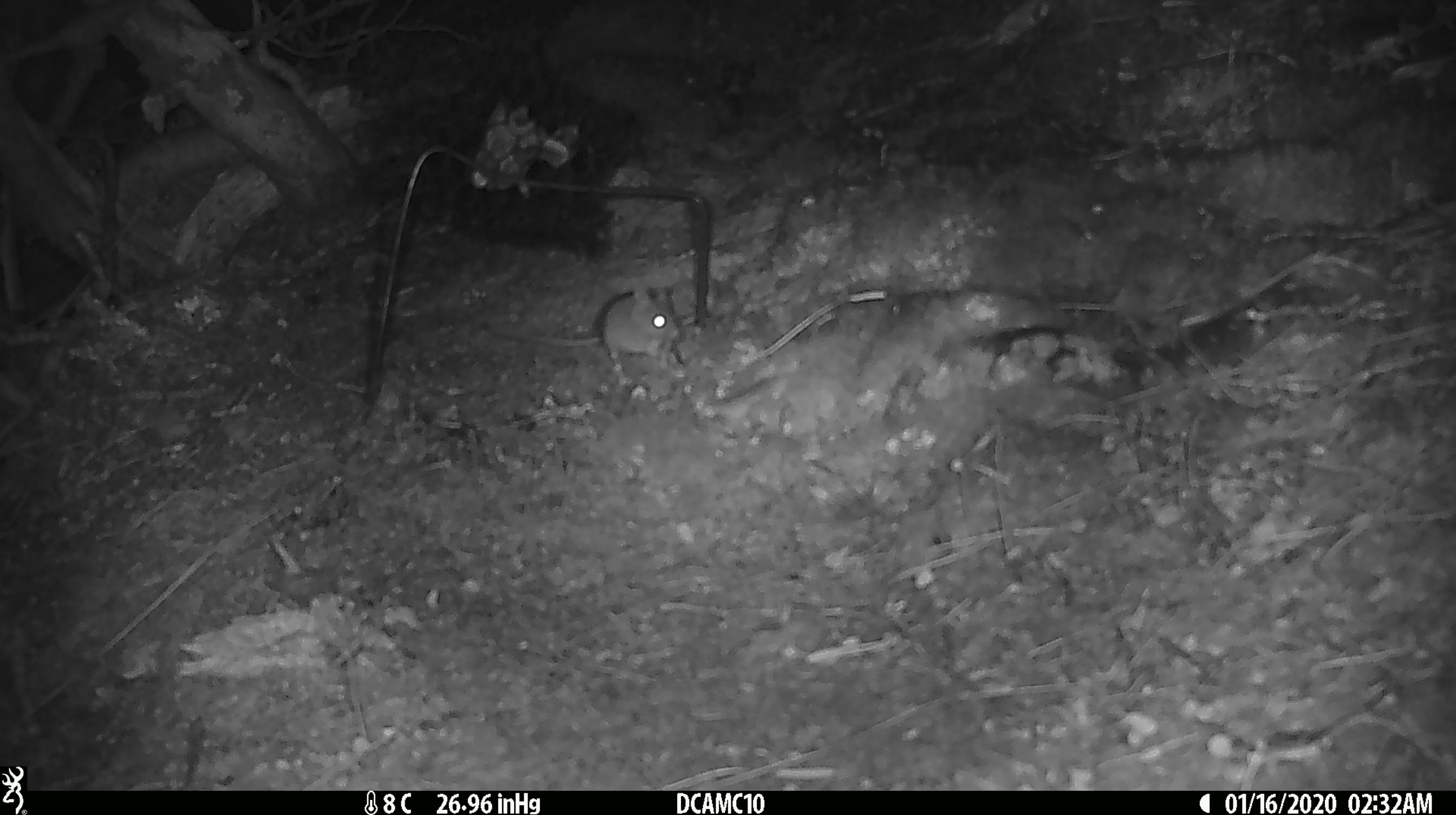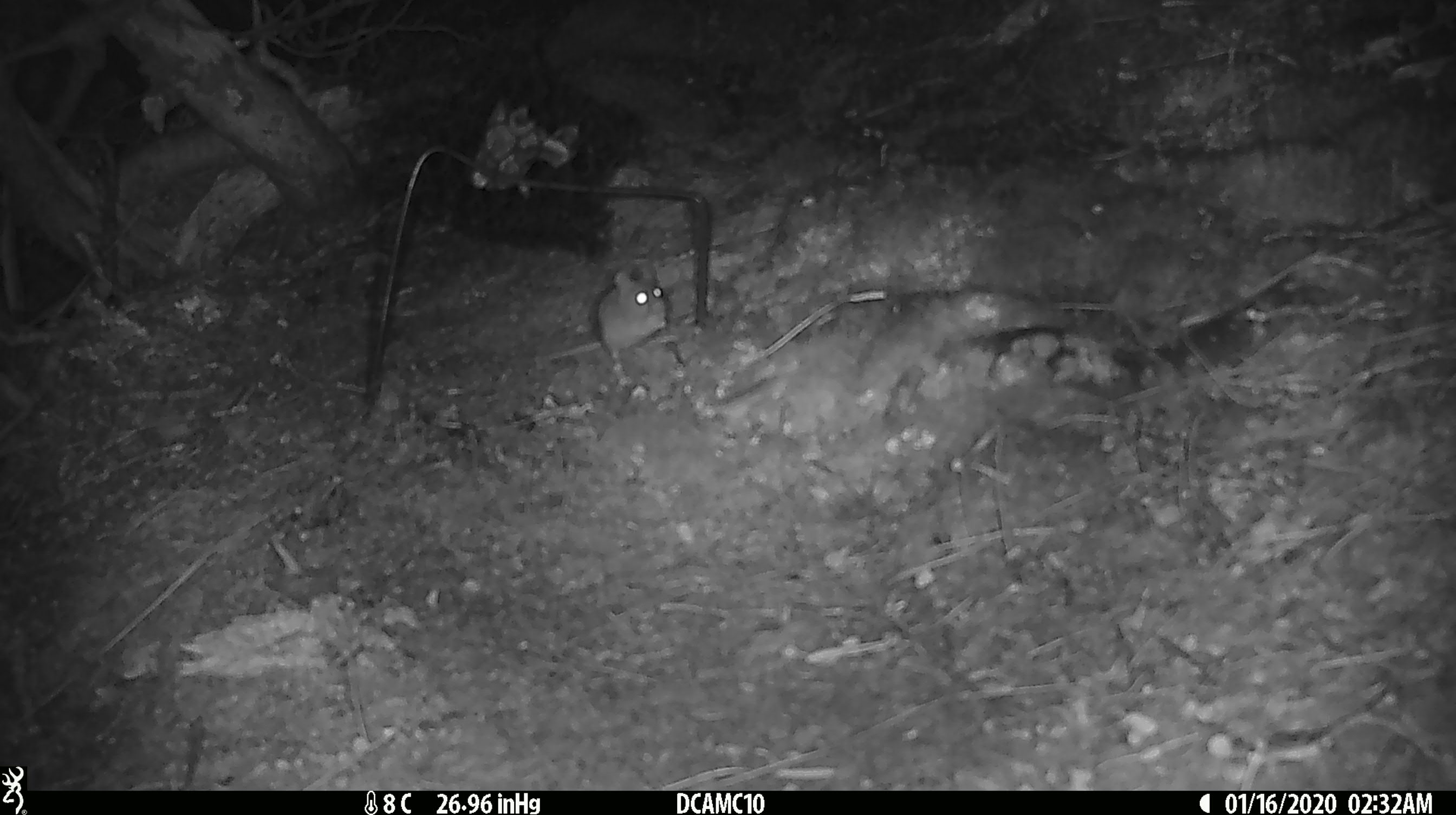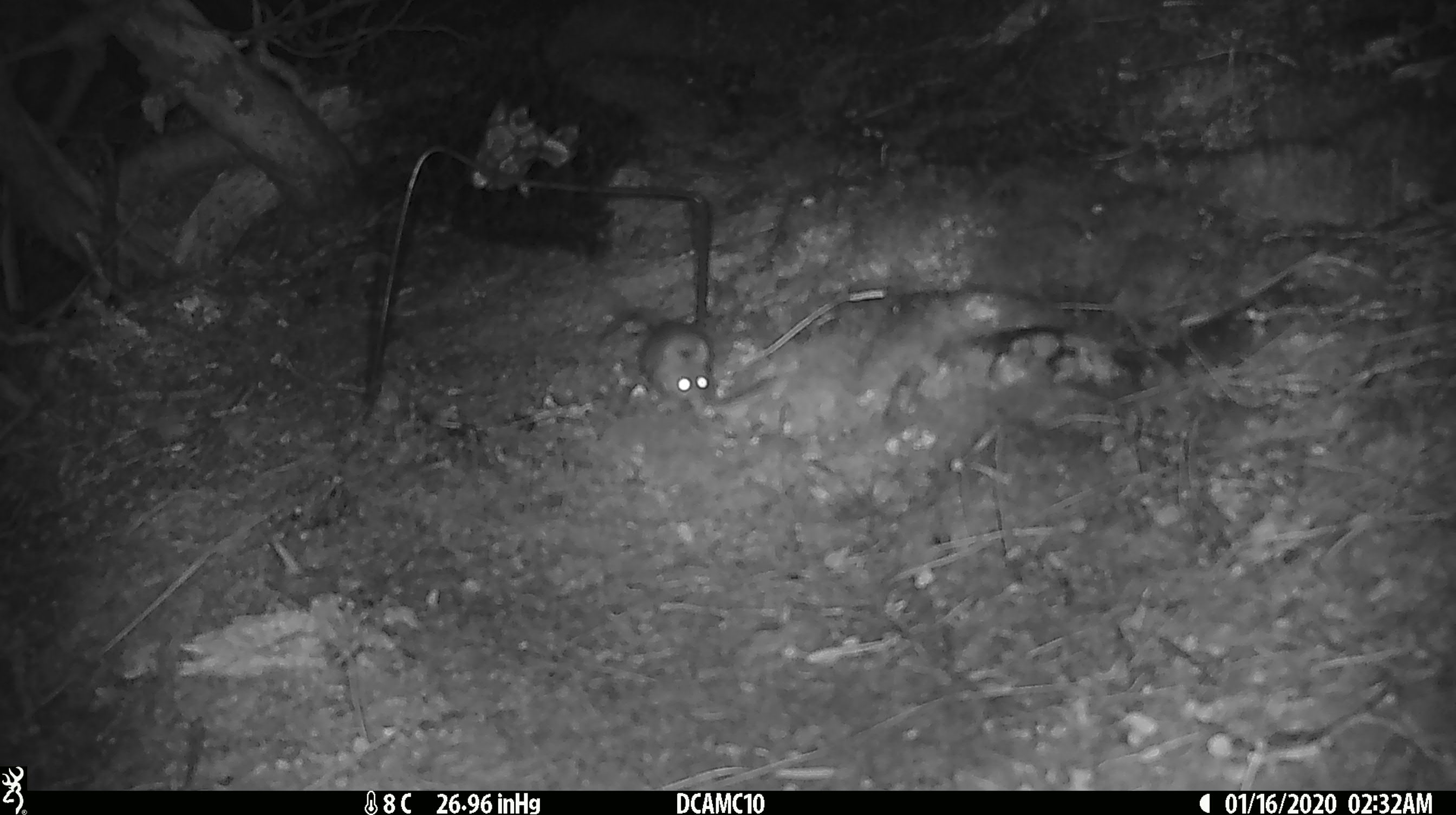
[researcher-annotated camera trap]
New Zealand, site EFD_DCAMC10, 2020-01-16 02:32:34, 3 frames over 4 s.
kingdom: Animalia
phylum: Chordata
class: Mammalia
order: Rodentia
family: Muridae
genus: Mus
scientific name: Mus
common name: mouse